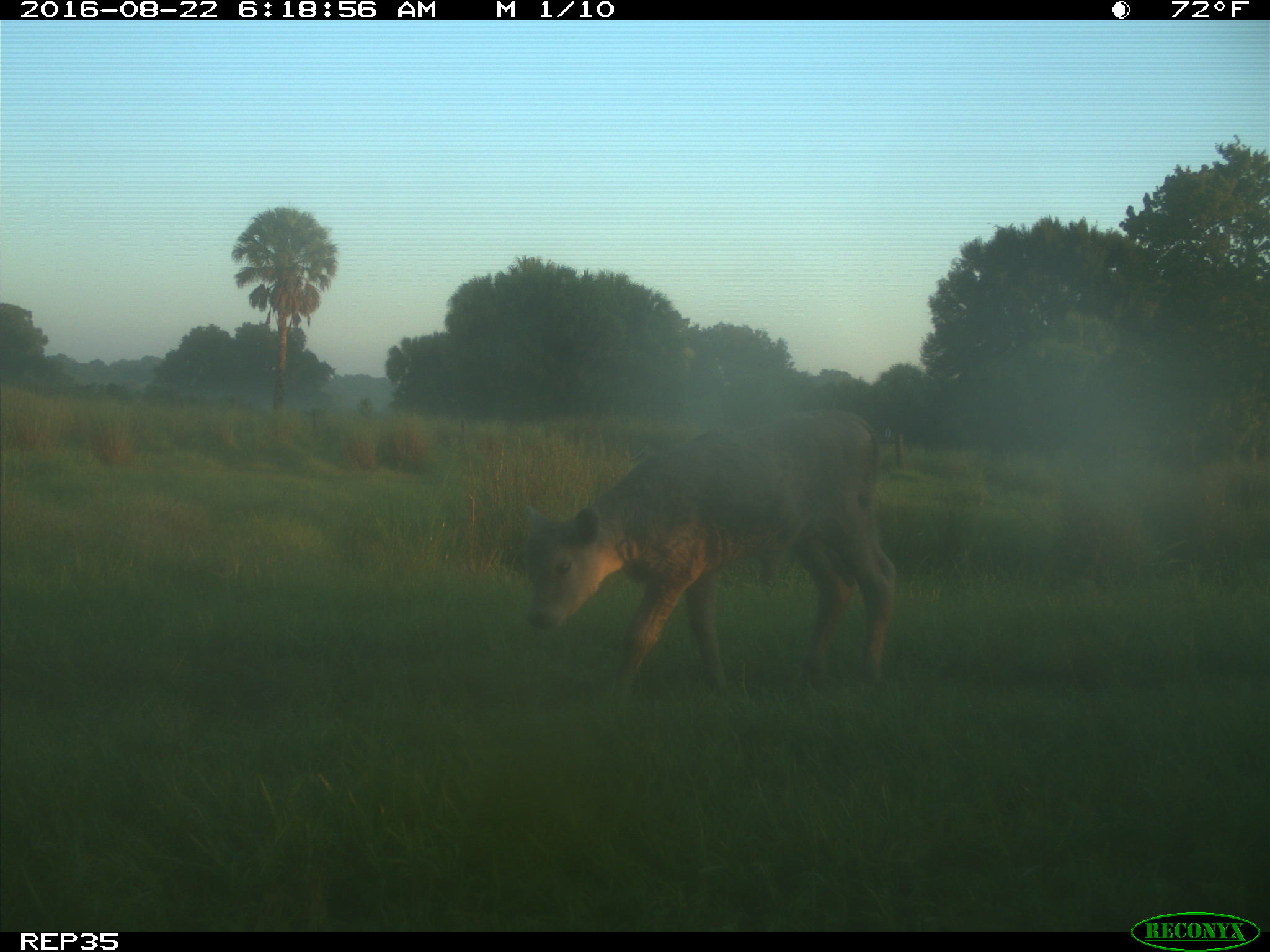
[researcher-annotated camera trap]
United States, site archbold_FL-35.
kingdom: Animalia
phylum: Chordata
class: Mammalia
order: Artiodactyla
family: Bovidae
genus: Bos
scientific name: Bos taurus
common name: domestic cow